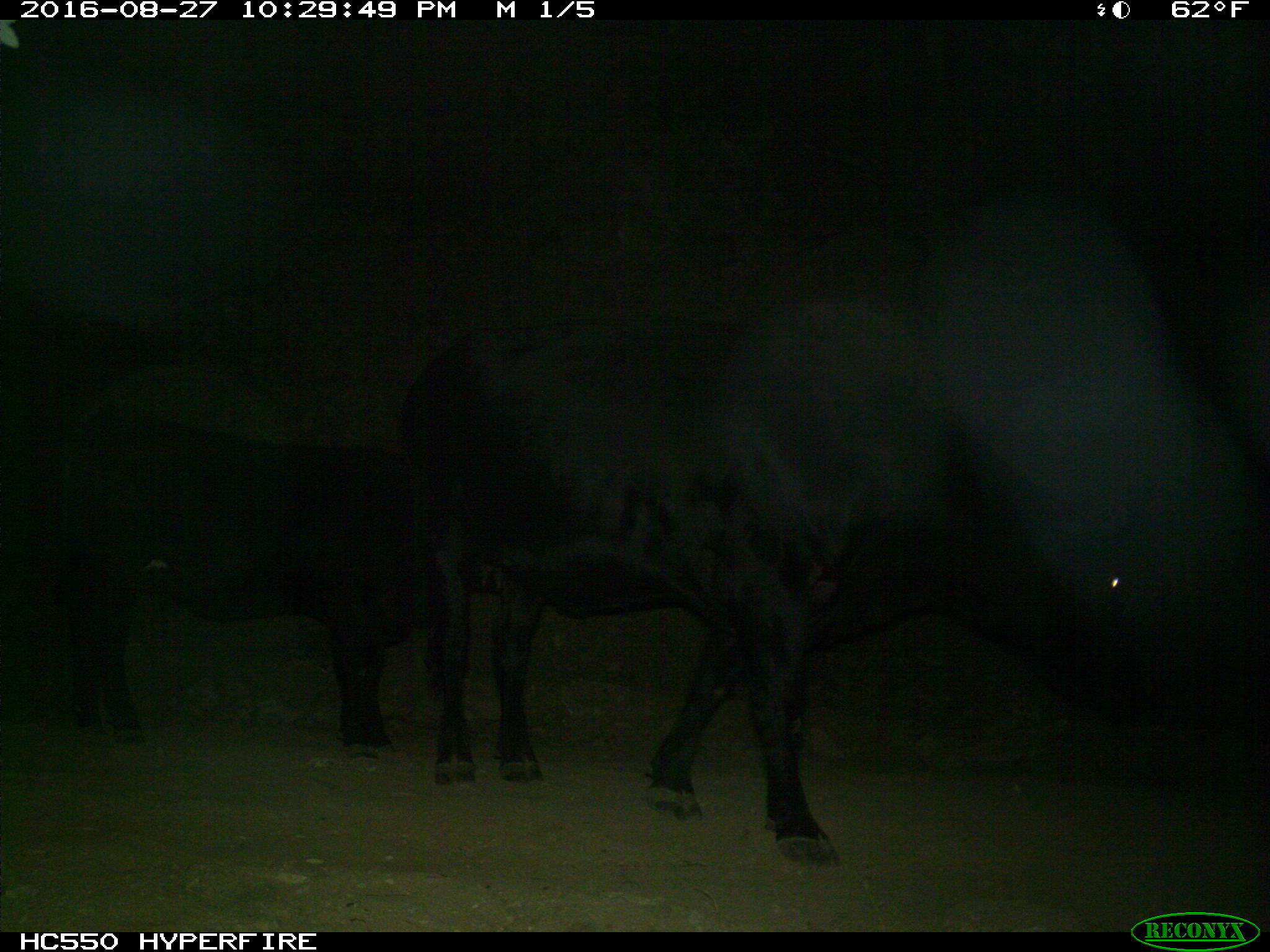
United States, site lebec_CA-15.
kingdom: Animalia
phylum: Chordata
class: Mammalia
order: Artiodactyla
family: Bovidae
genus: Bos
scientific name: Bos taurus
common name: domestic cow